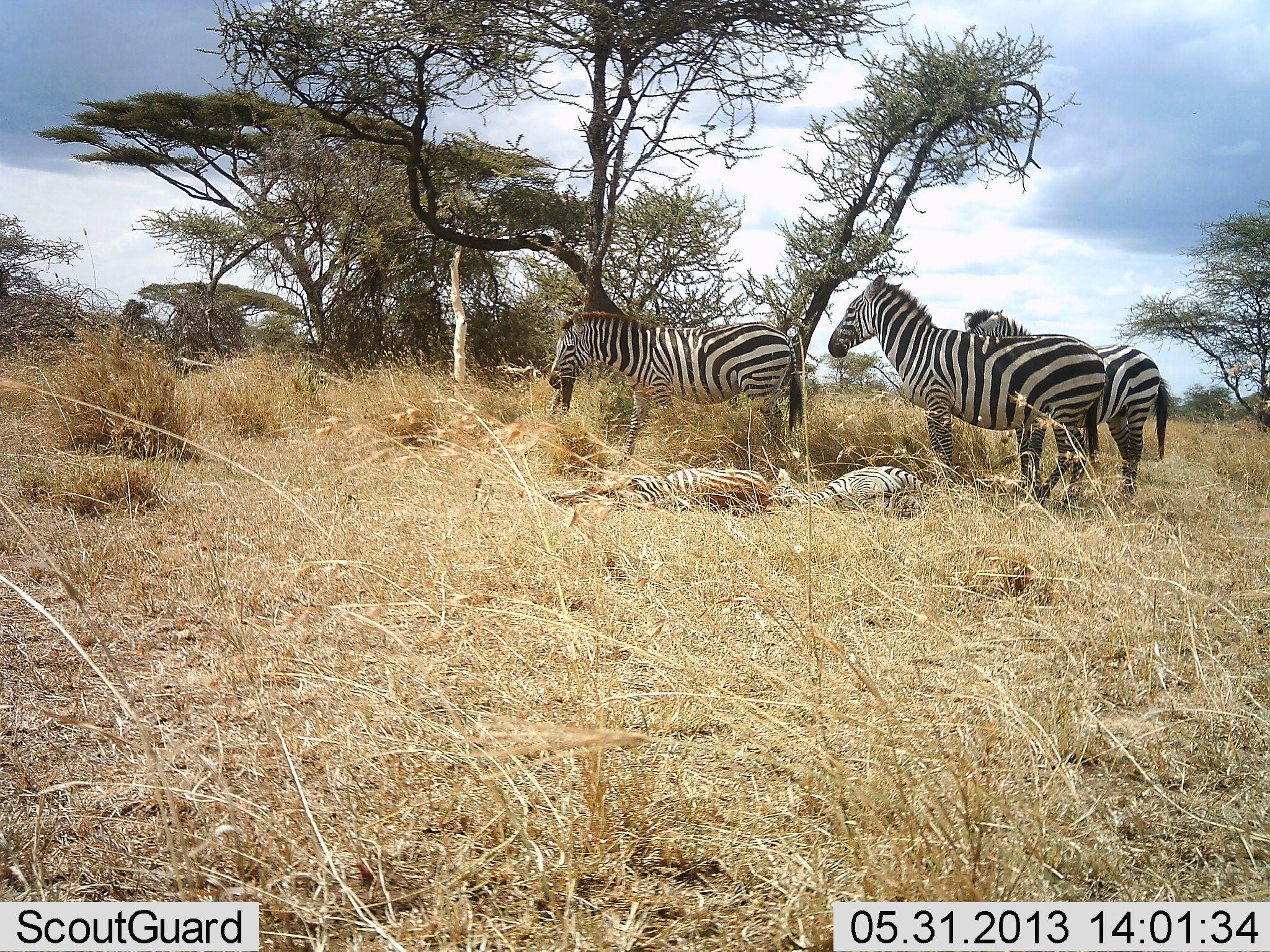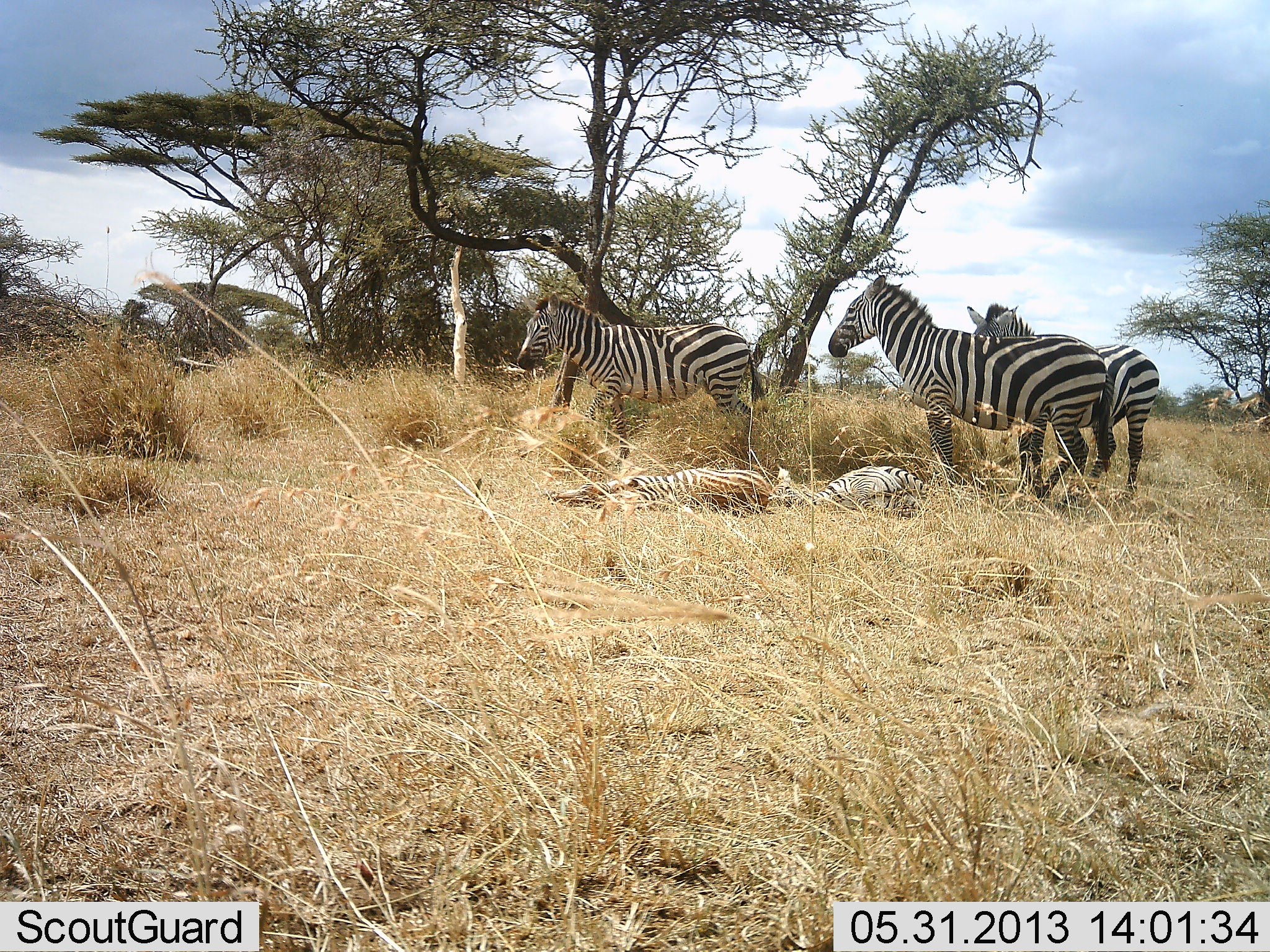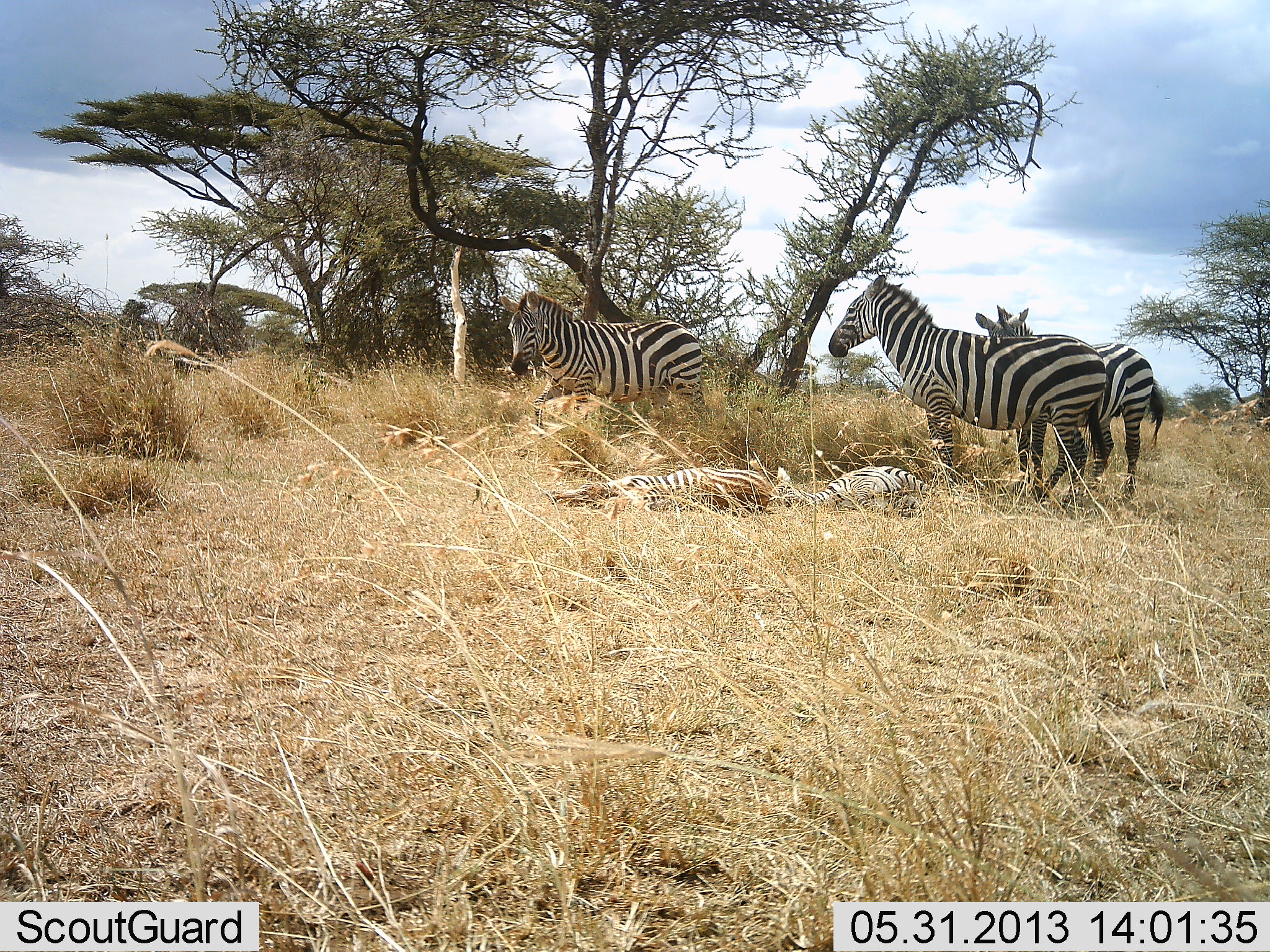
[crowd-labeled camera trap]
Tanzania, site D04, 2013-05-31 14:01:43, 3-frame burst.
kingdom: Animalia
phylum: Chordata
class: Mammalia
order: Perissodactyla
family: Equidae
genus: Equus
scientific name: Equus quagga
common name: plains zebra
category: zebra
Zebra (plains zebra) (Equus quagga), count 5. Behavior (volunteer vote fractions): standing 73%, resting 97%, moving 17%, interacting 3%. Young present (vote fraction): 17%. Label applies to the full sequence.